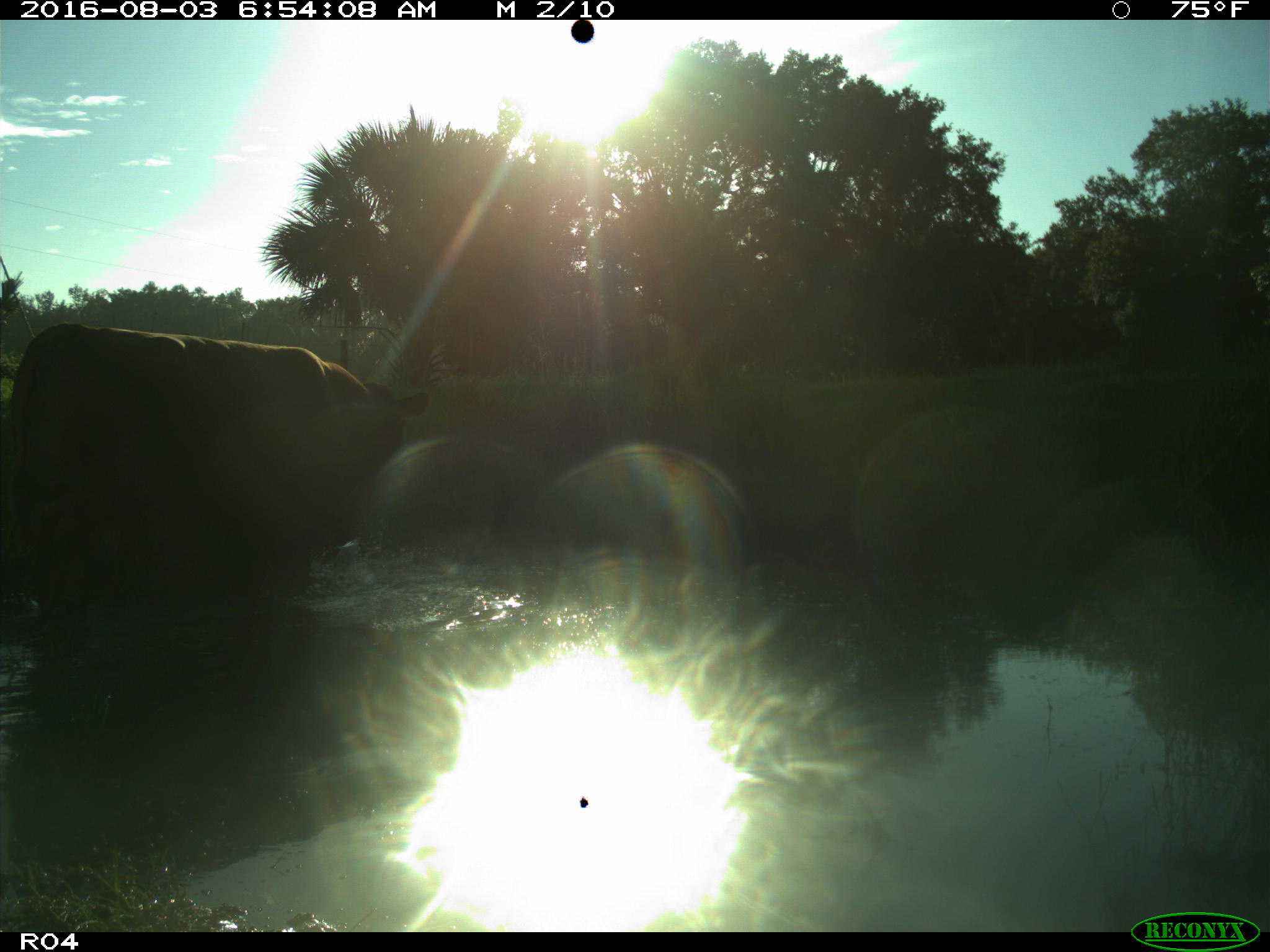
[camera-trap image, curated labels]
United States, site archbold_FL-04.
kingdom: Animalia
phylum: Chordata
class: Mammalia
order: Artiodactyla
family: Bovidae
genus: Bos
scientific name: Bos taurus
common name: domestic cow